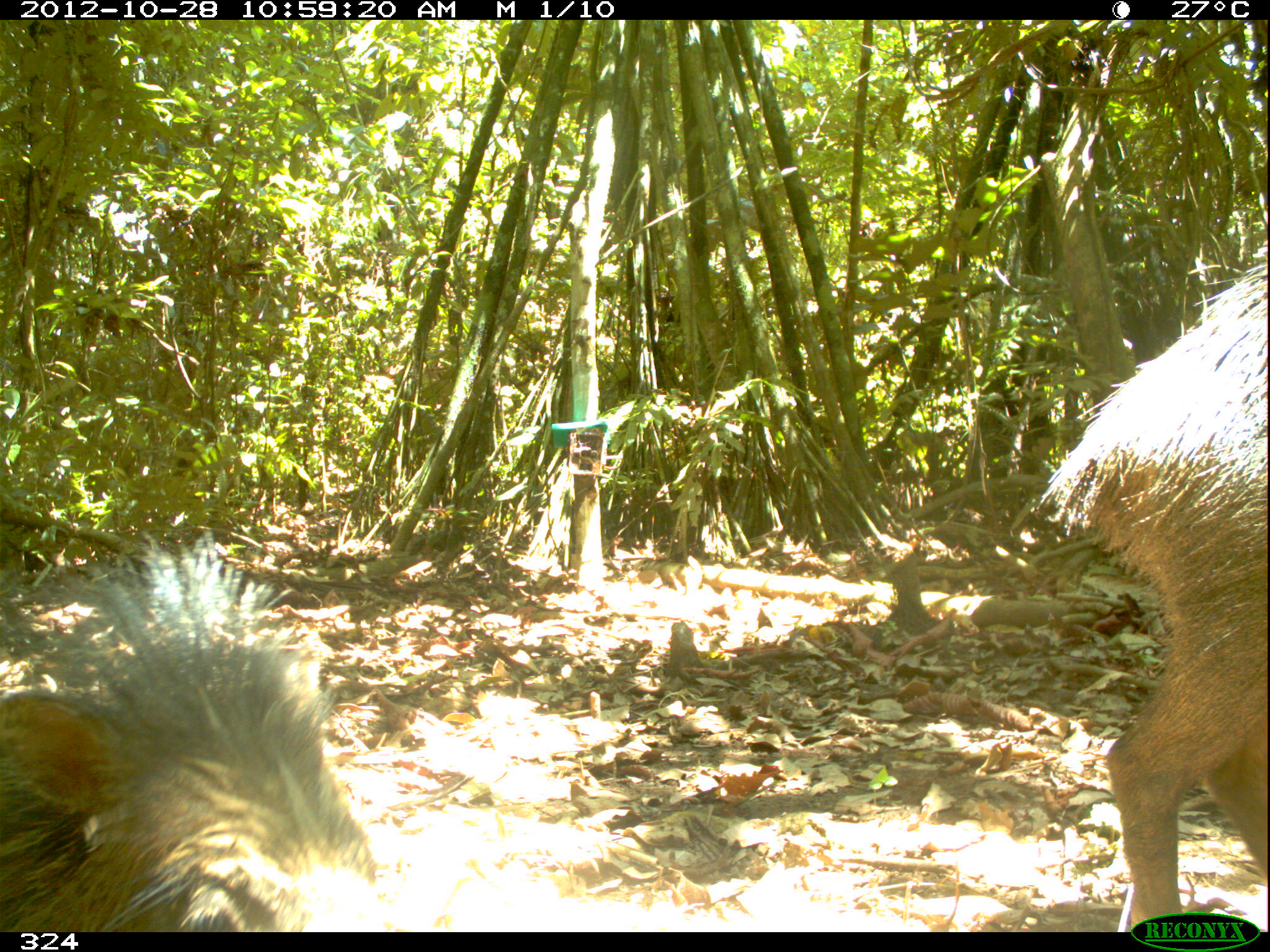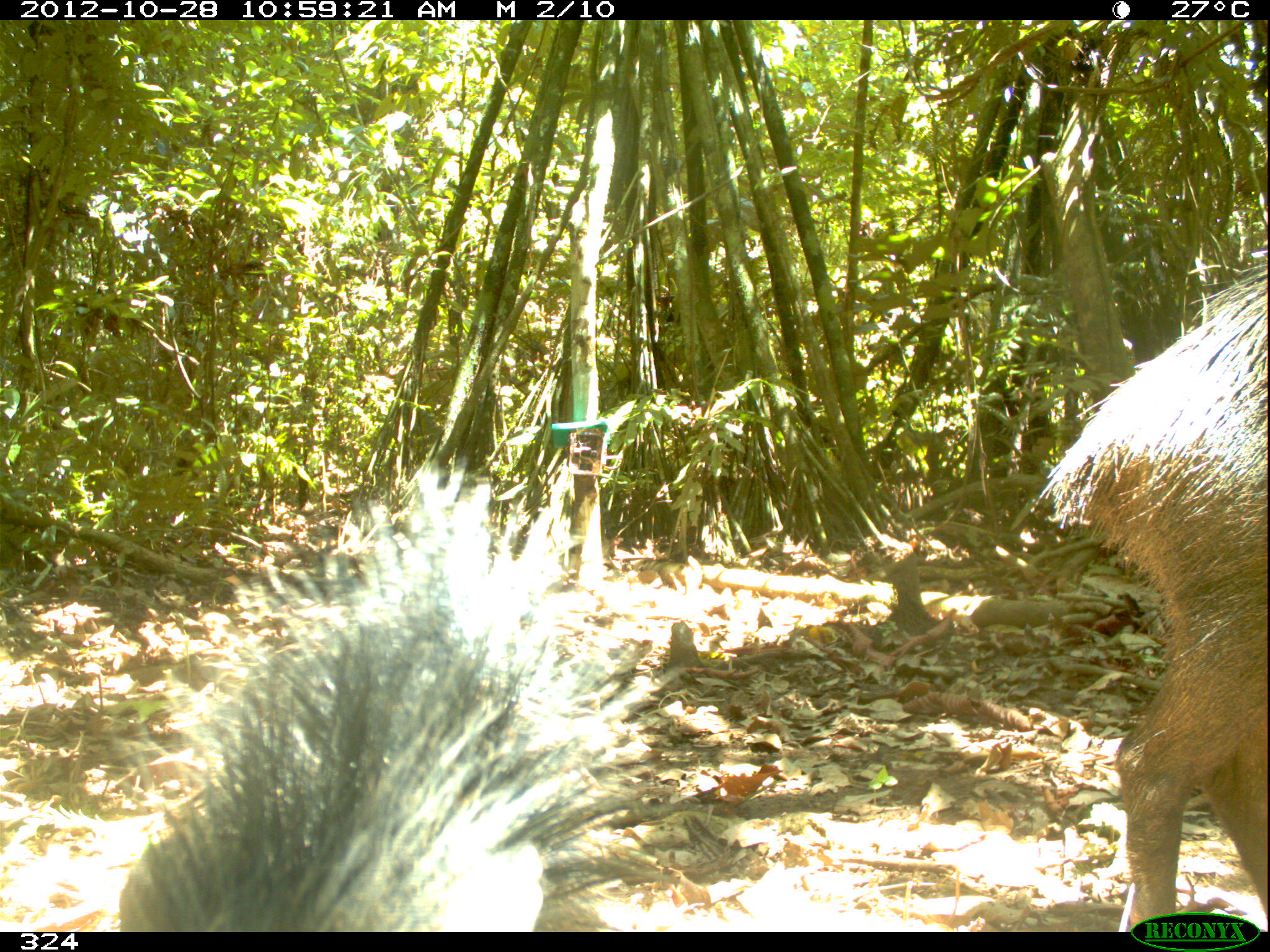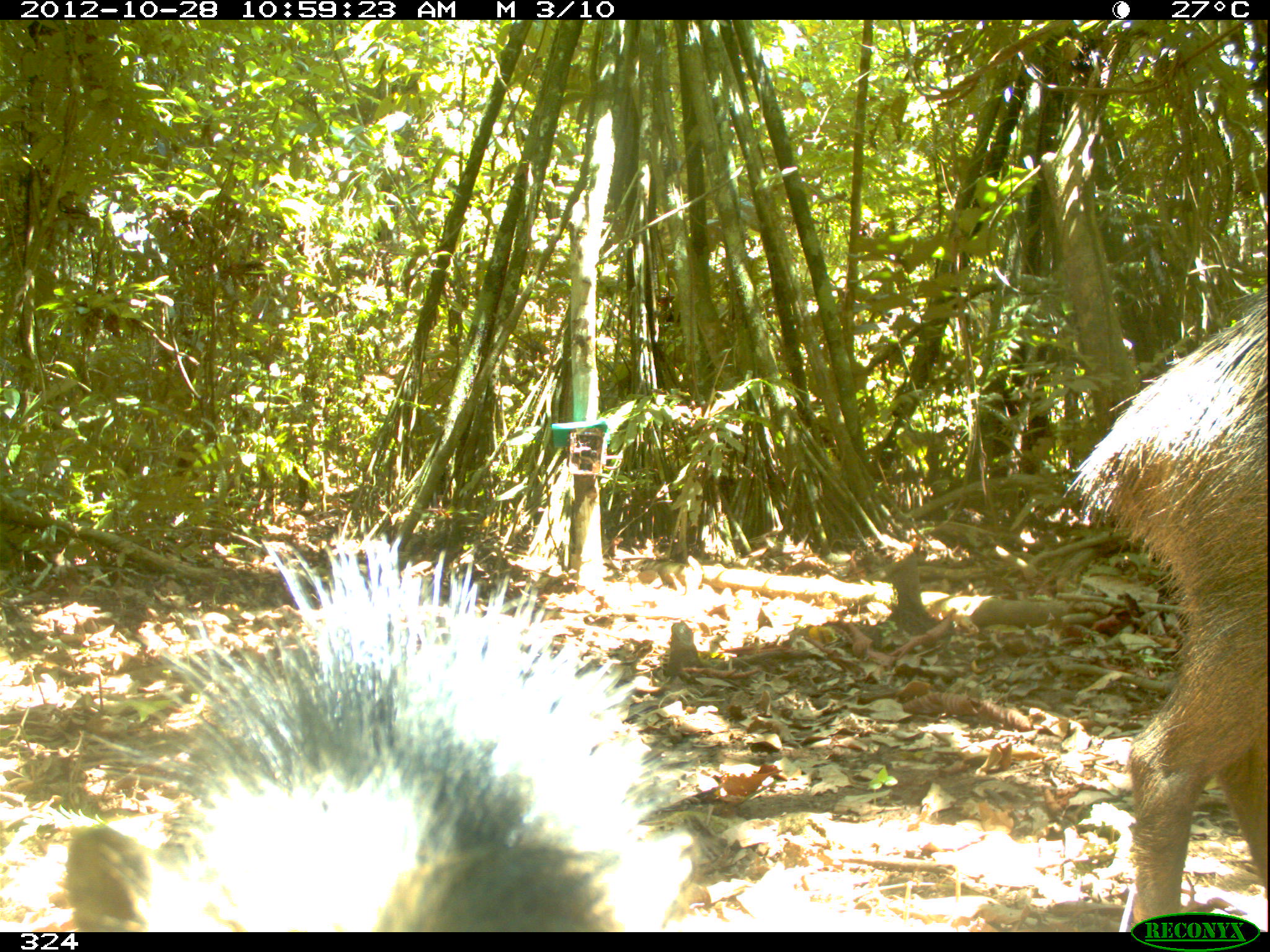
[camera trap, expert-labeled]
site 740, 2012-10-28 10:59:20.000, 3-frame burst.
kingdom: Animalia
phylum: Chordata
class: Mammalia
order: Artiodactyla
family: Tayassuidae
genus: Tayassu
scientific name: Tayassu pecari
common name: white-lipped peccary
Tayassu pecari (white-lipped peccary).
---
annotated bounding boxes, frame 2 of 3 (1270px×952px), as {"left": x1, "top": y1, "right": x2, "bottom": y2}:
tayassu pecari: {"left": 107, "top": 453, "right": 691, "bottom": 932}; {"left": 1029, "top": 254, "right": 1265, "bottom": 932}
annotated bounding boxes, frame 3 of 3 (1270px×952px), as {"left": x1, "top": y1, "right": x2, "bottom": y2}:
tayassu pecari: {"left": 61, "top": 529, "right": 697, "bottom": 932}; {"left": 1059, "top": 279, "right": 1268, "bottom": 932}